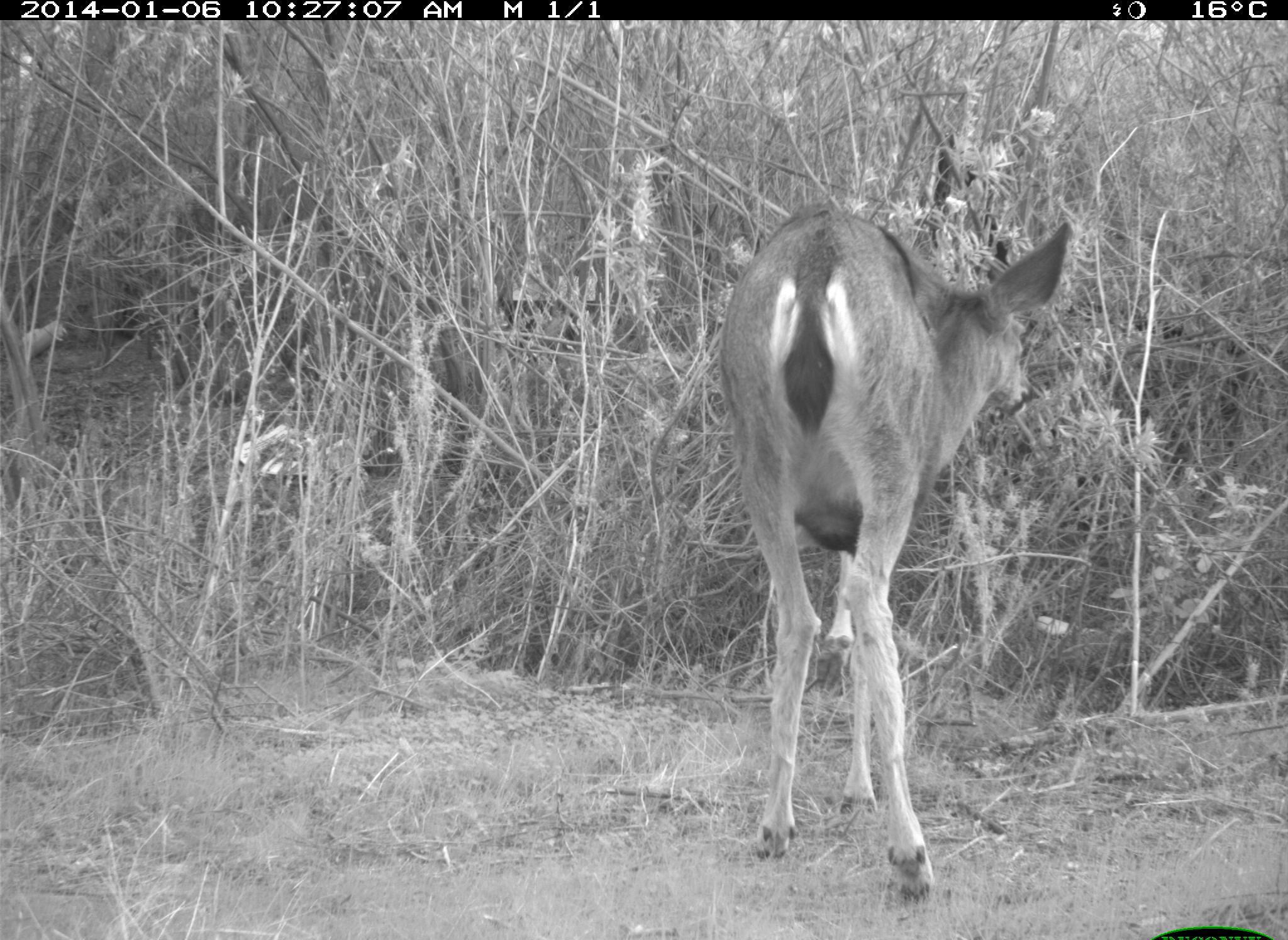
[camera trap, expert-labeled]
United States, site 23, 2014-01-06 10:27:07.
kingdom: Animalia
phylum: Chordata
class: Mammalia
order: Artiodactyla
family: Cervidae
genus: Odocoileus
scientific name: Odocoileus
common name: deer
Deer (Odocoileus).